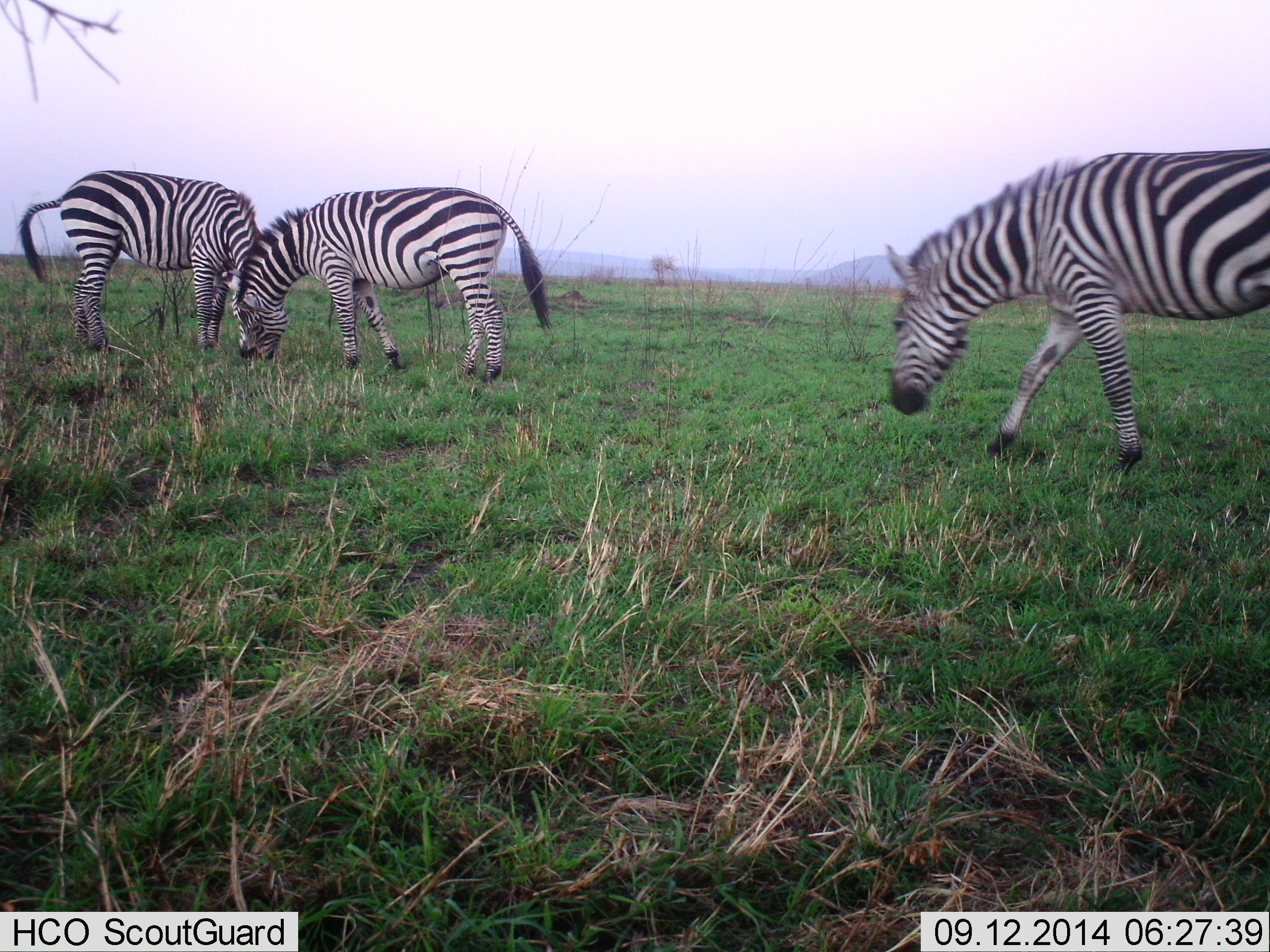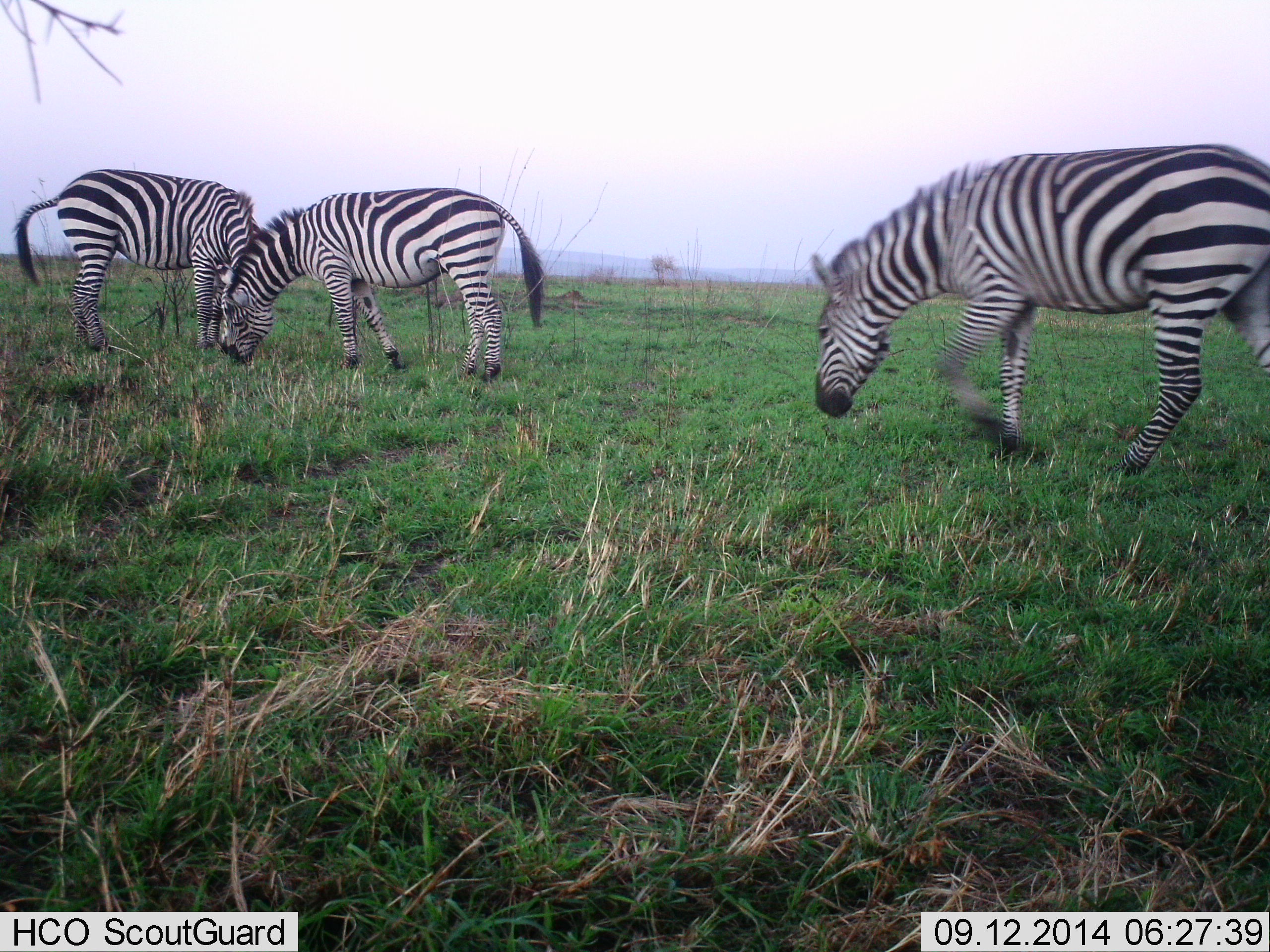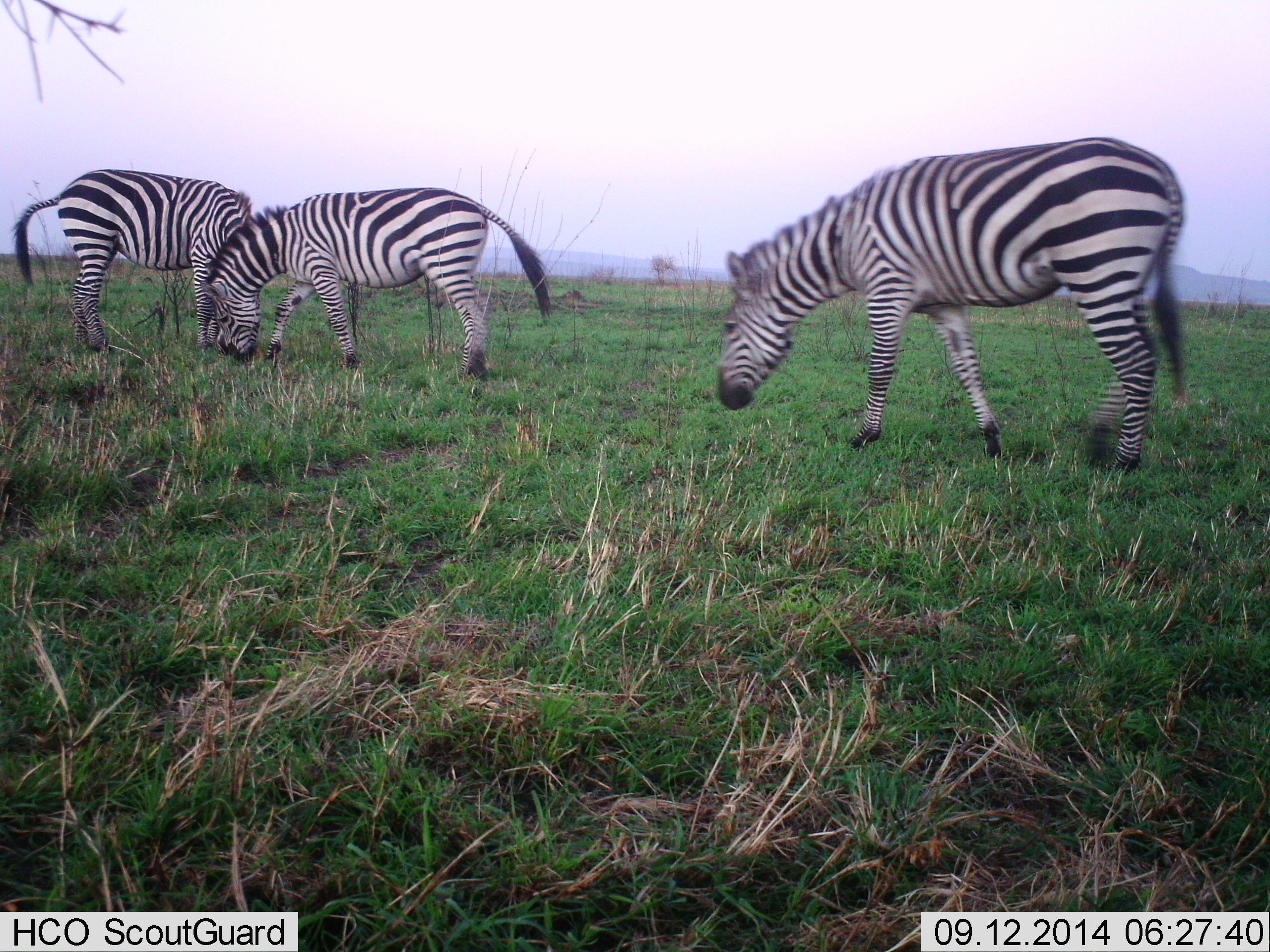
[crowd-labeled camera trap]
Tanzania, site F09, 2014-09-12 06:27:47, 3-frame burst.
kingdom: Animalia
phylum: Chordata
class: Mammalia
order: Perissodactyla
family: Equidae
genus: Equus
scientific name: Equus quagga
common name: plains zebra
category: zebra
Zebra (plains zebra) (Equus quagga), count 3. Behavior (volunteer vote fractions): standing 20%, resting 0%, moving 20%, interacting 10%. Young present (vote fraction): 0%. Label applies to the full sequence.